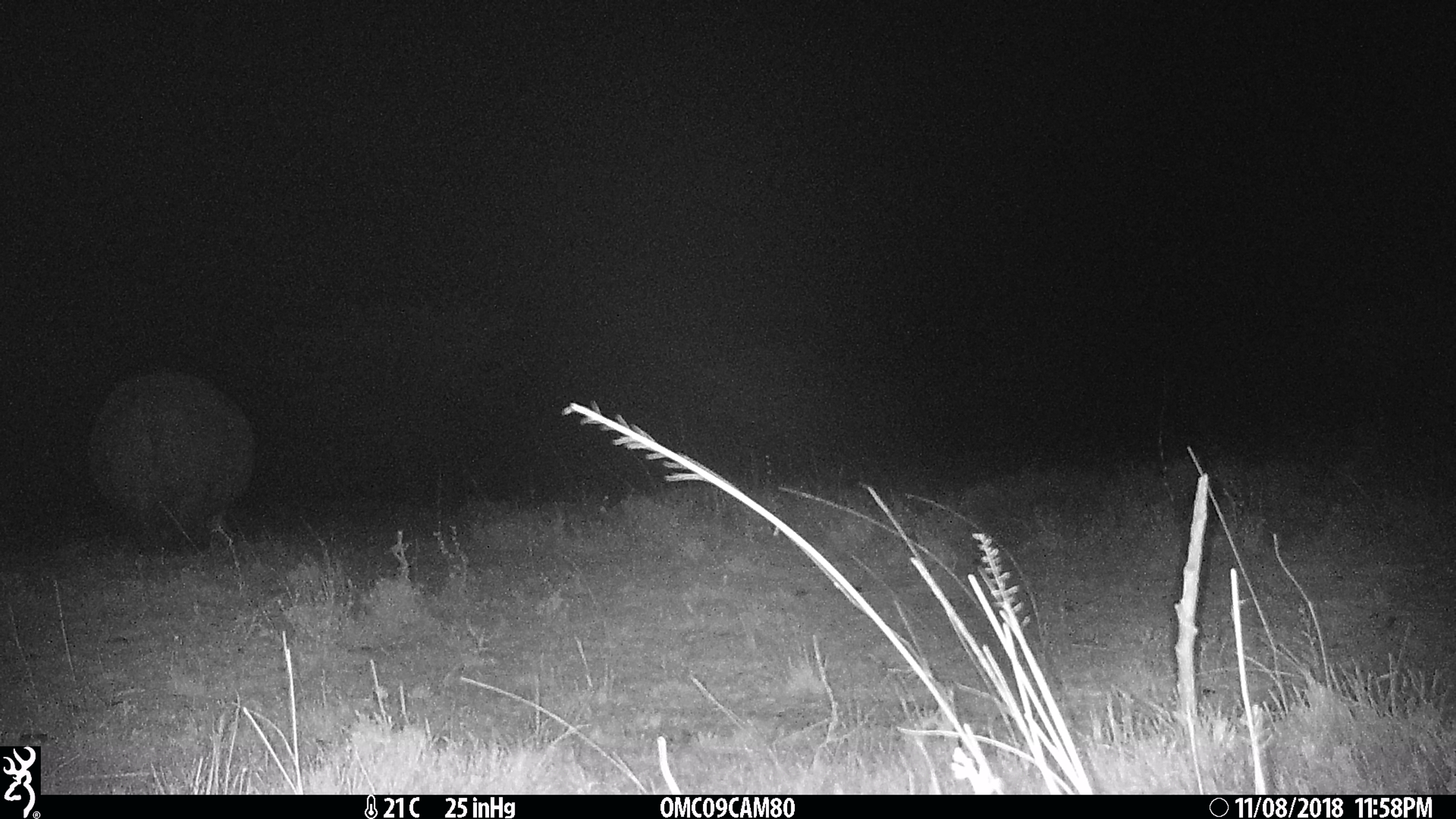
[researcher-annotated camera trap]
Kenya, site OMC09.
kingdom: Animalia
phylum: Chordata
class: Mammalia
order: Artiodactyla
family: Hippopotamidae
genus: Hippopotamus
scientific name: Hippopotamus amphibius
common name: hippopotamus